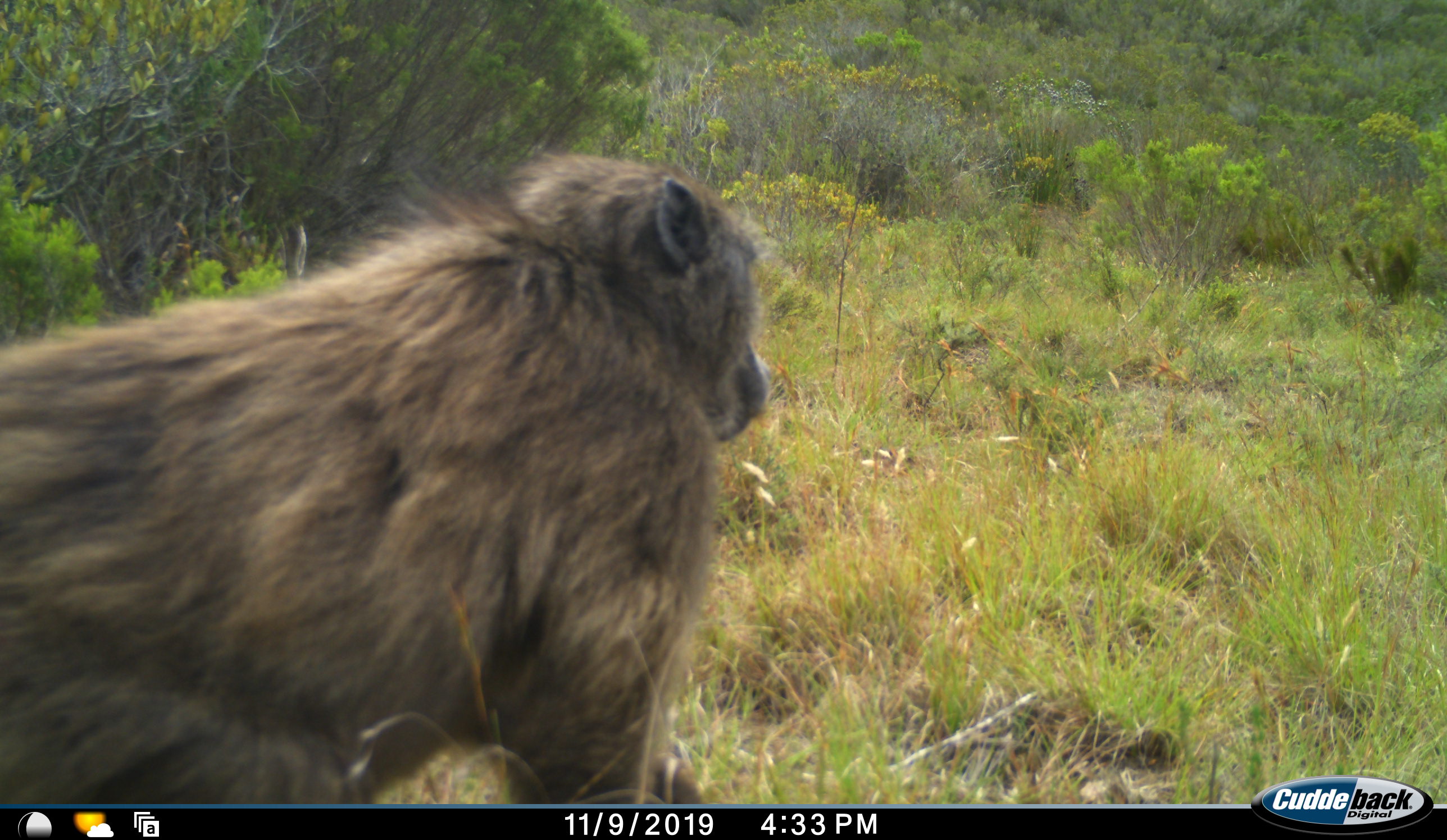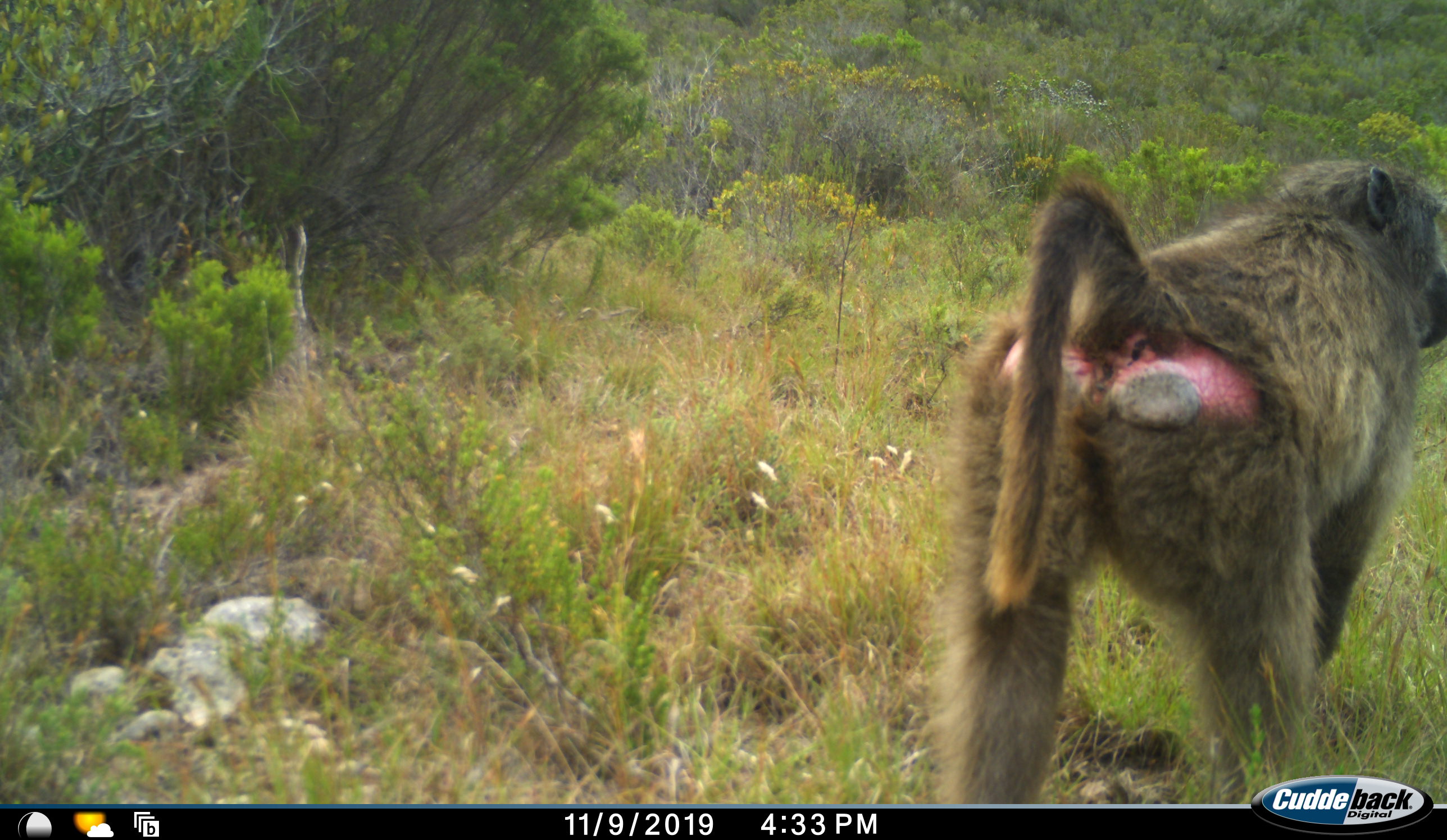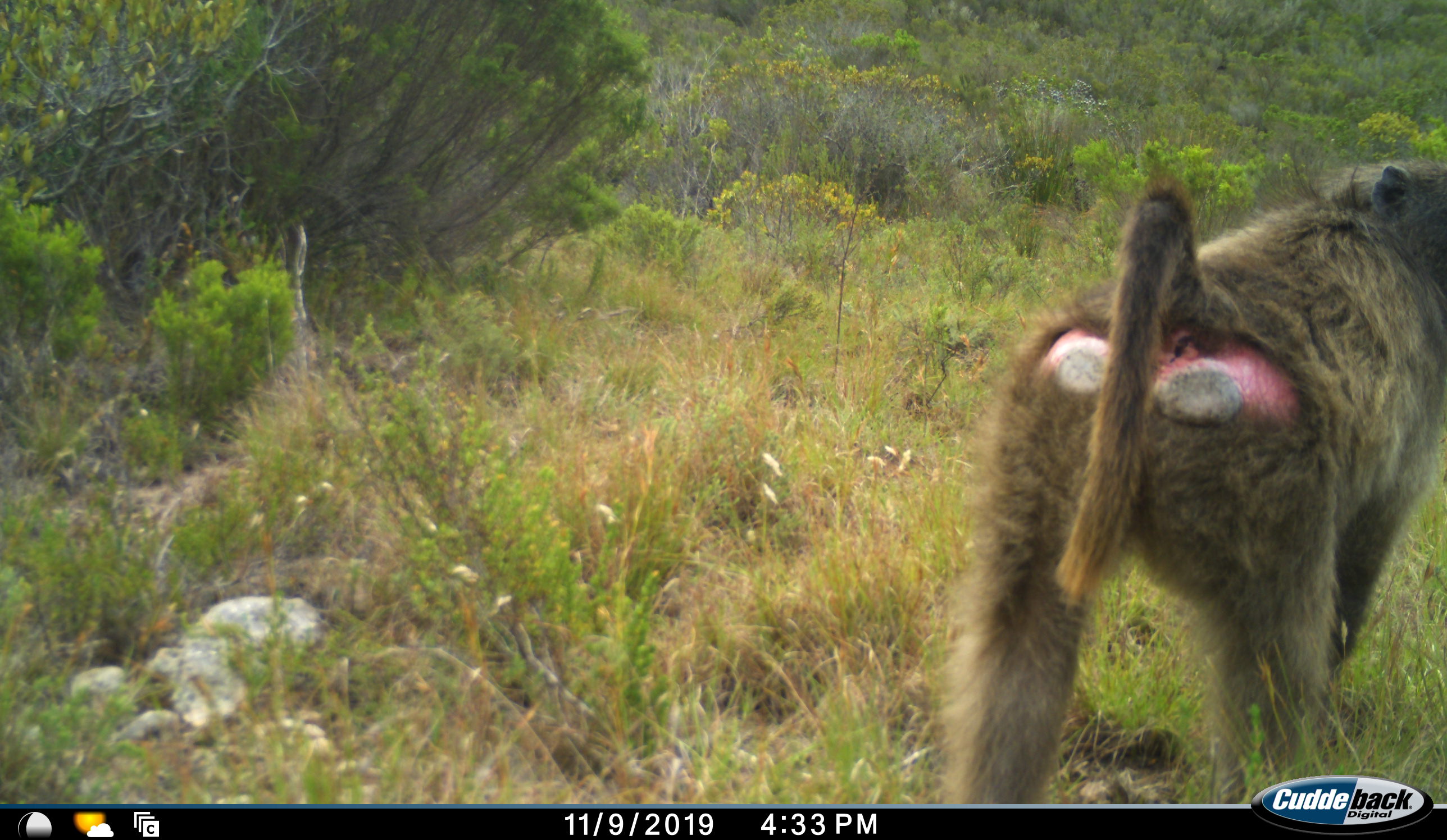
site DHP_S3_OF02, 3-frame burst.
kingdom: Animalia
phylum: Chordata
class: Mammalia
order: Primates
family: Cercopithecidae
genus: Papio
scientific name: Papio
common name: baboon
Baboon (Papio), count 1. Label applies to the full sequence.